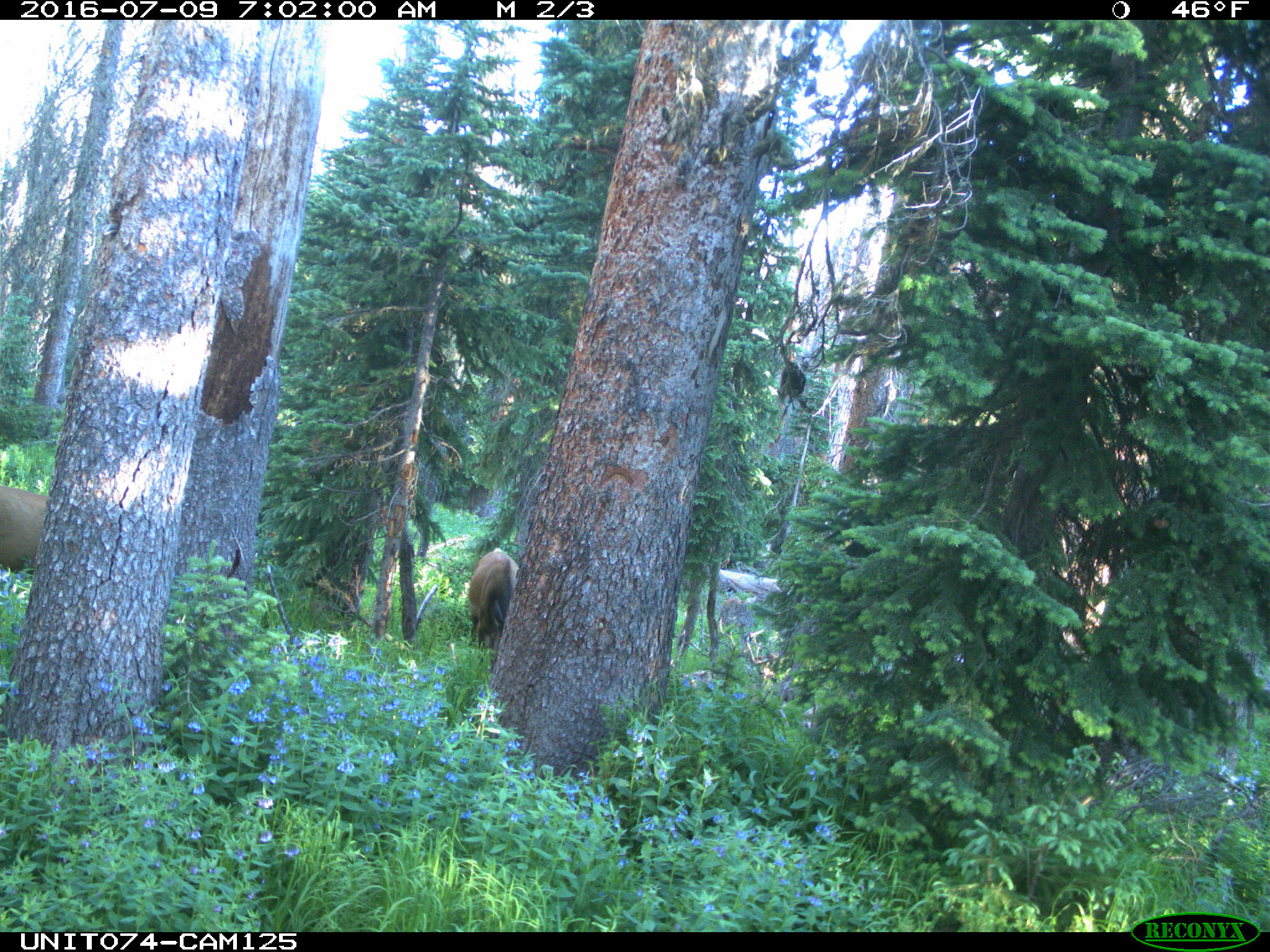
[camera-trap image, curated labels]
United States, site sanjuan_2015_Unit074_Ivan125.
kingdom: Animalia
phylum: Chordata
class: Mammalia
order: Artiodactyla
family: Cervidae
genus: Cervus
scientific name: Cervus elaphus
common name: red deer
Cervus elaphus (red deer).